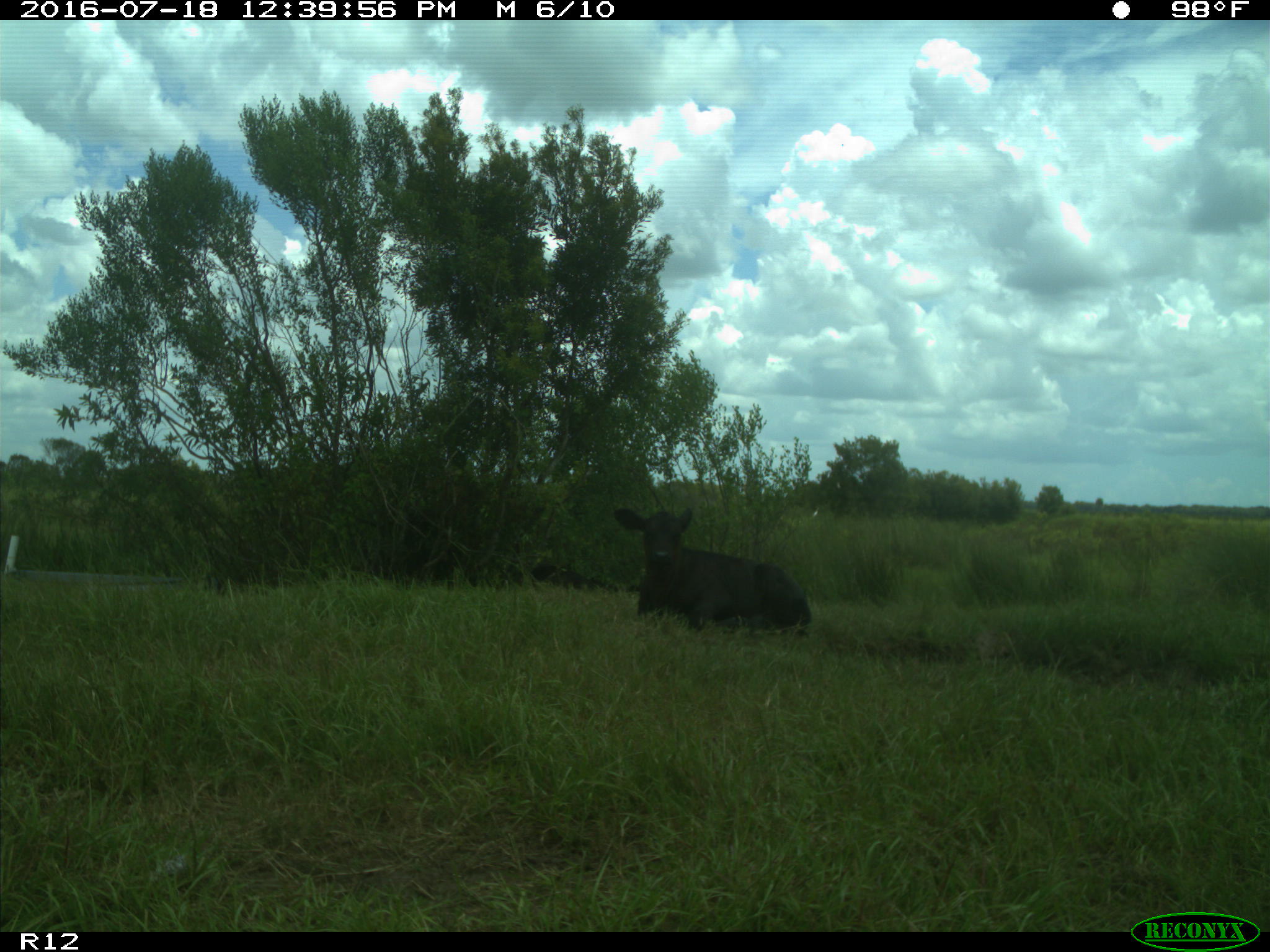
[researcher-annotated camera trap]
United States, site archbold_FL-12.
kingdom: Animalia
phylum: Chordata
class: Mammalia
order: Artiodactyla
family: Bovidae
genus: Bos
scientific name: Bos taurus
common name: domestic cow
Bos taurus (domestic cow).